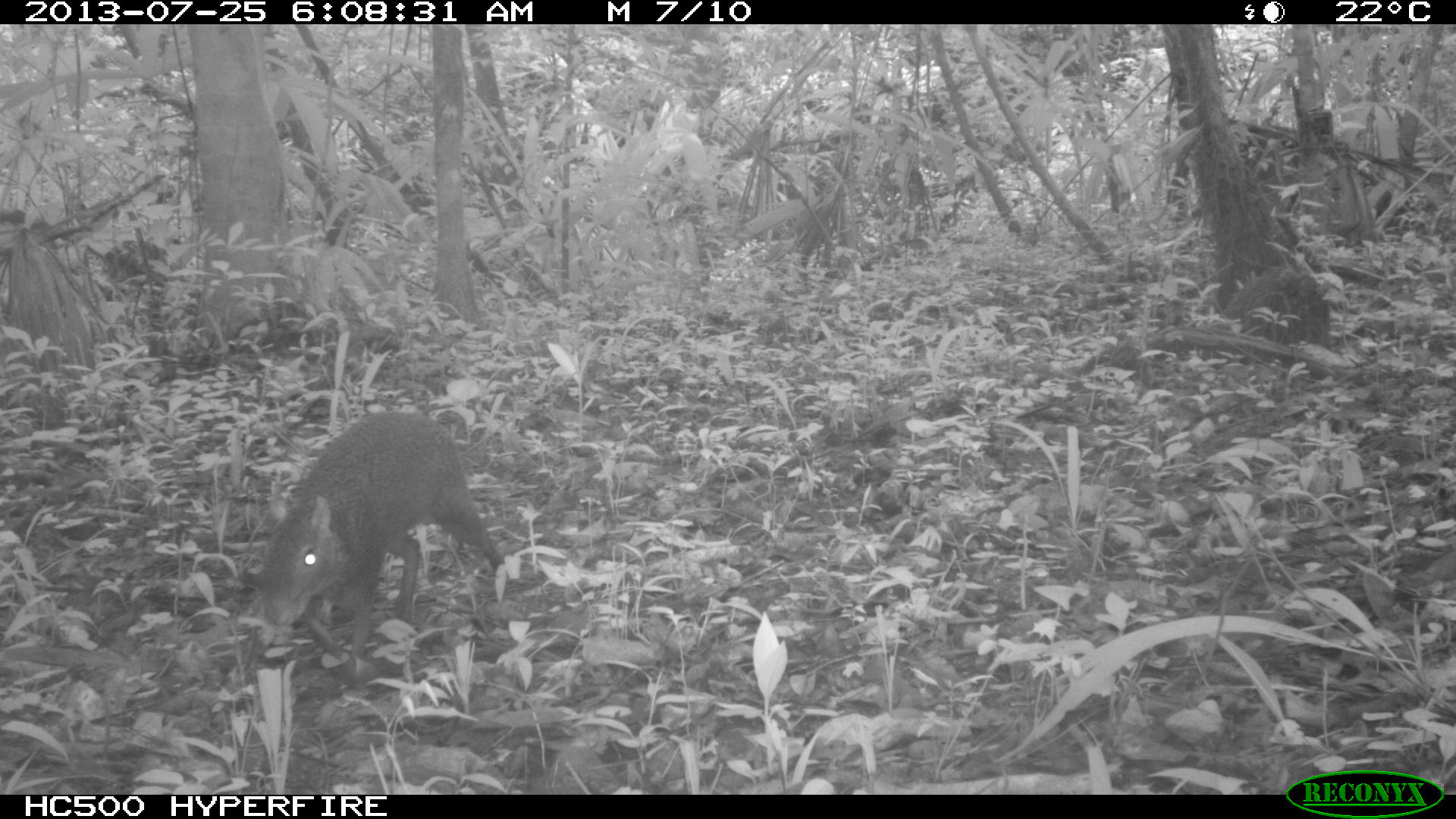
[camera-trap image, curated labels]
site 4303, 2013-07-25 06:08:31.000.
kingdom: Animalia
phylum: Chordata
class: Mammalia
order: Rodentia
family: Dasyproctidae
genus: Dasyprocta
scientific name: Dasyprocta punctata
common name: central american agouti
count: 1